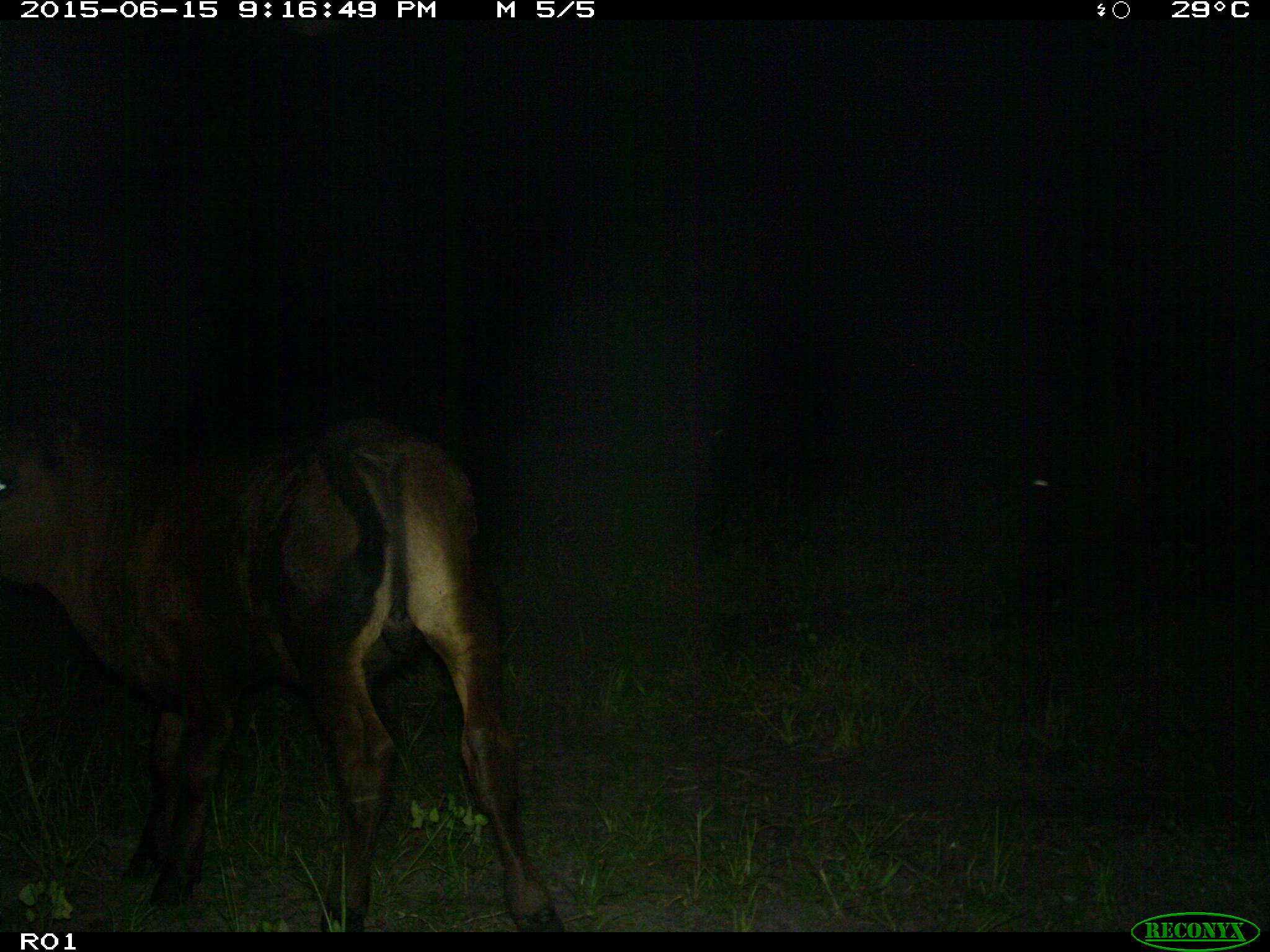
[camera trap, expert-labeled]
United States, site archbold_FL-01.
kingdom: Animalia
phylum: Chordata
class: Mammalia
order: Artiodactyla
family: Bovidae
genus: Bos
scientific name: Bos taurus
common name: domestic cow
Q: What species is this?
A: Bos taurus (domestic cow).